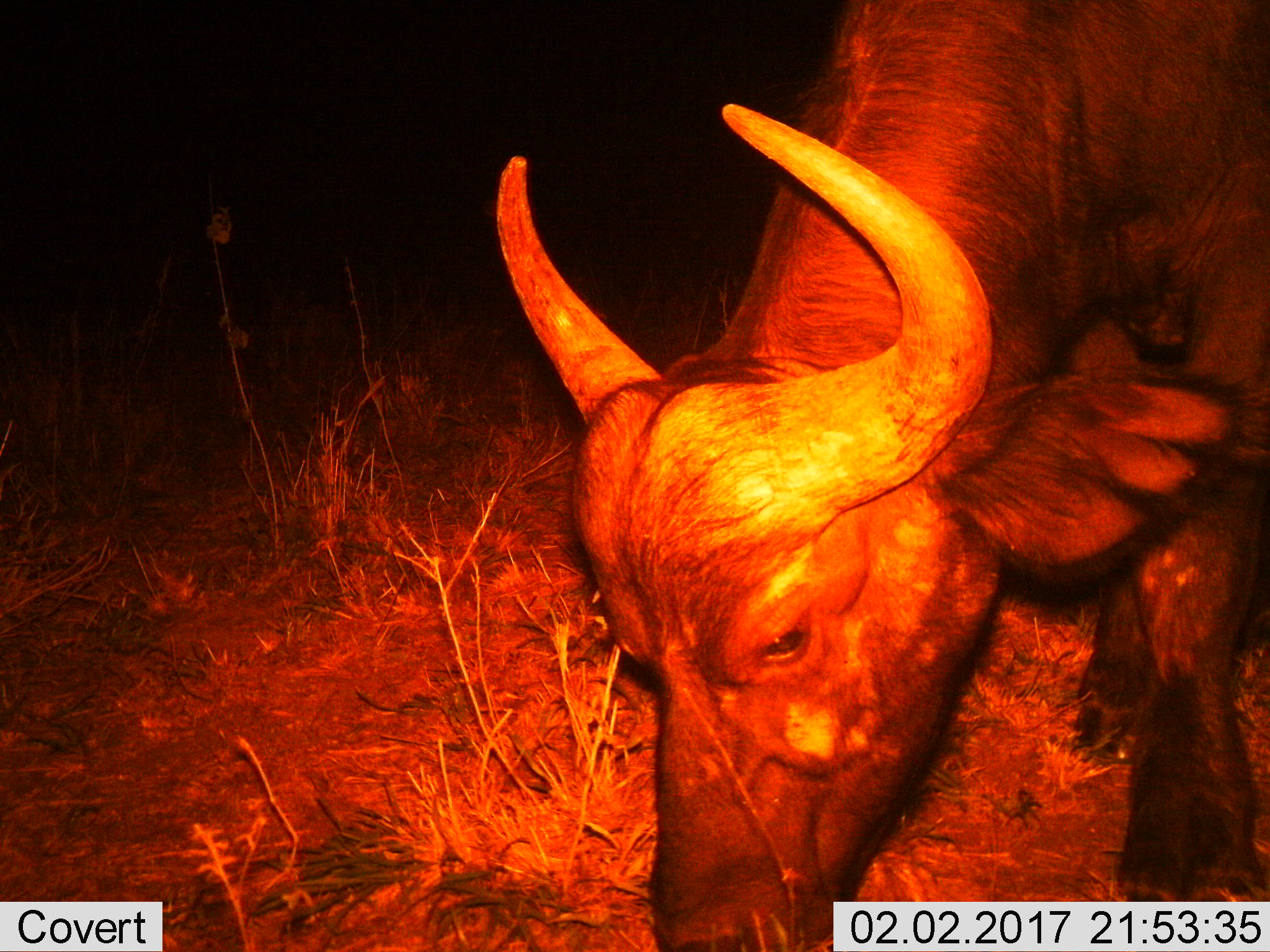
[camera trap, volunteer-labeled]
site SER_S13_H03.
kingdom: Animalia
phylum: Chordata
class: Mammalia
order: Artiodactyla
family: Bovidae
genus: Syncerus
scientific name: Syncerus caffer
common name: african buffalo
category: buffalo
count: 1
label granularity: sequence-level